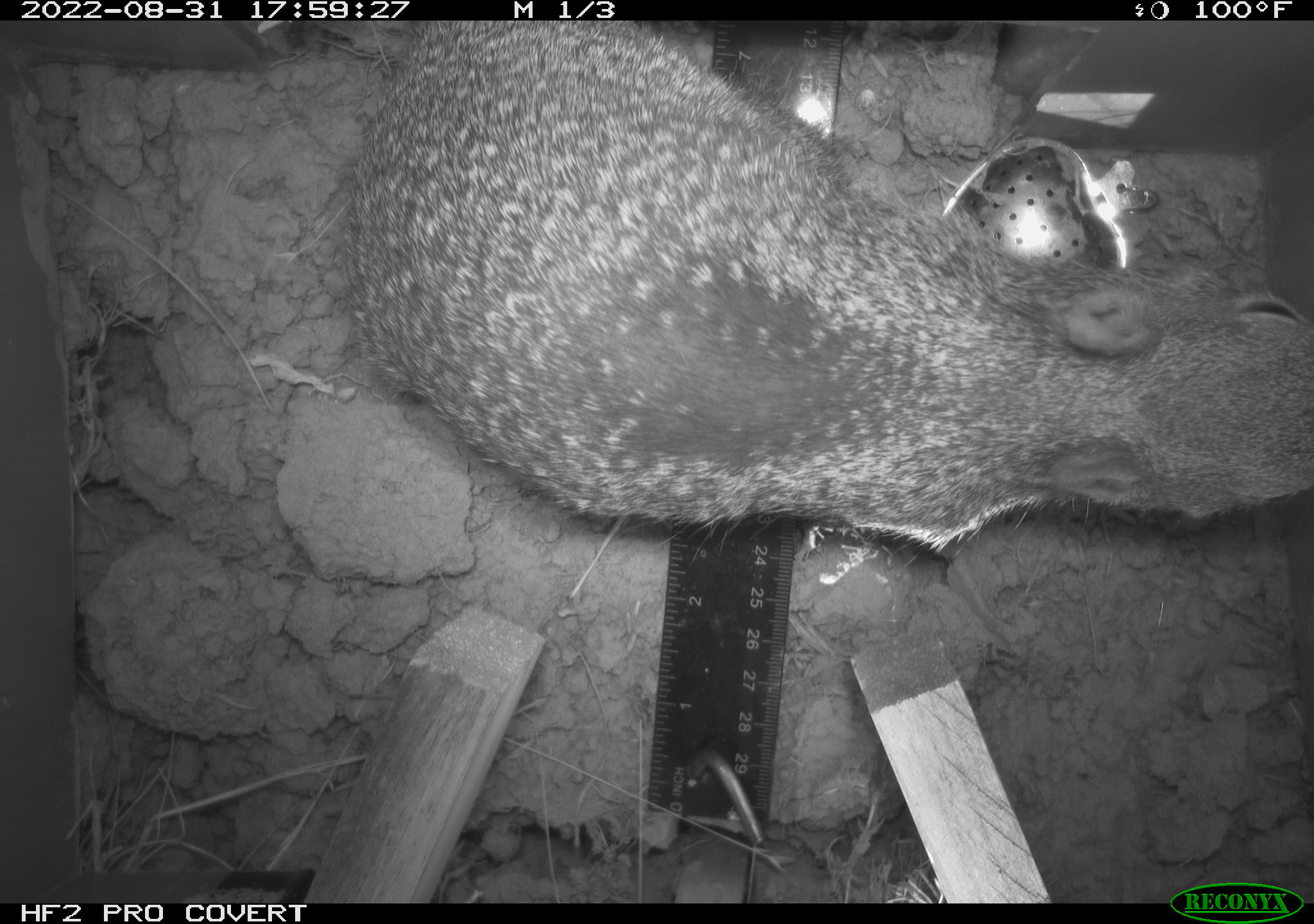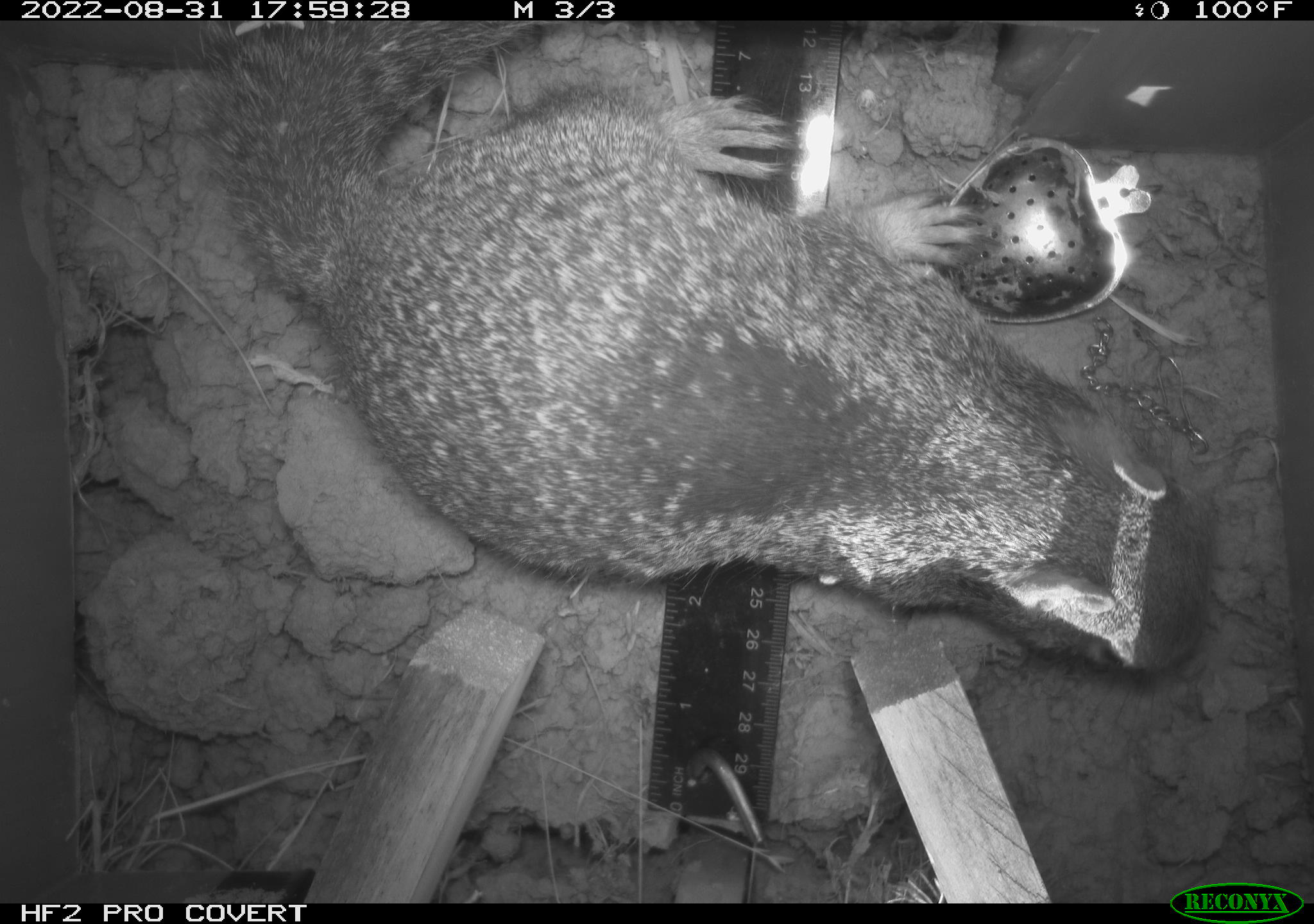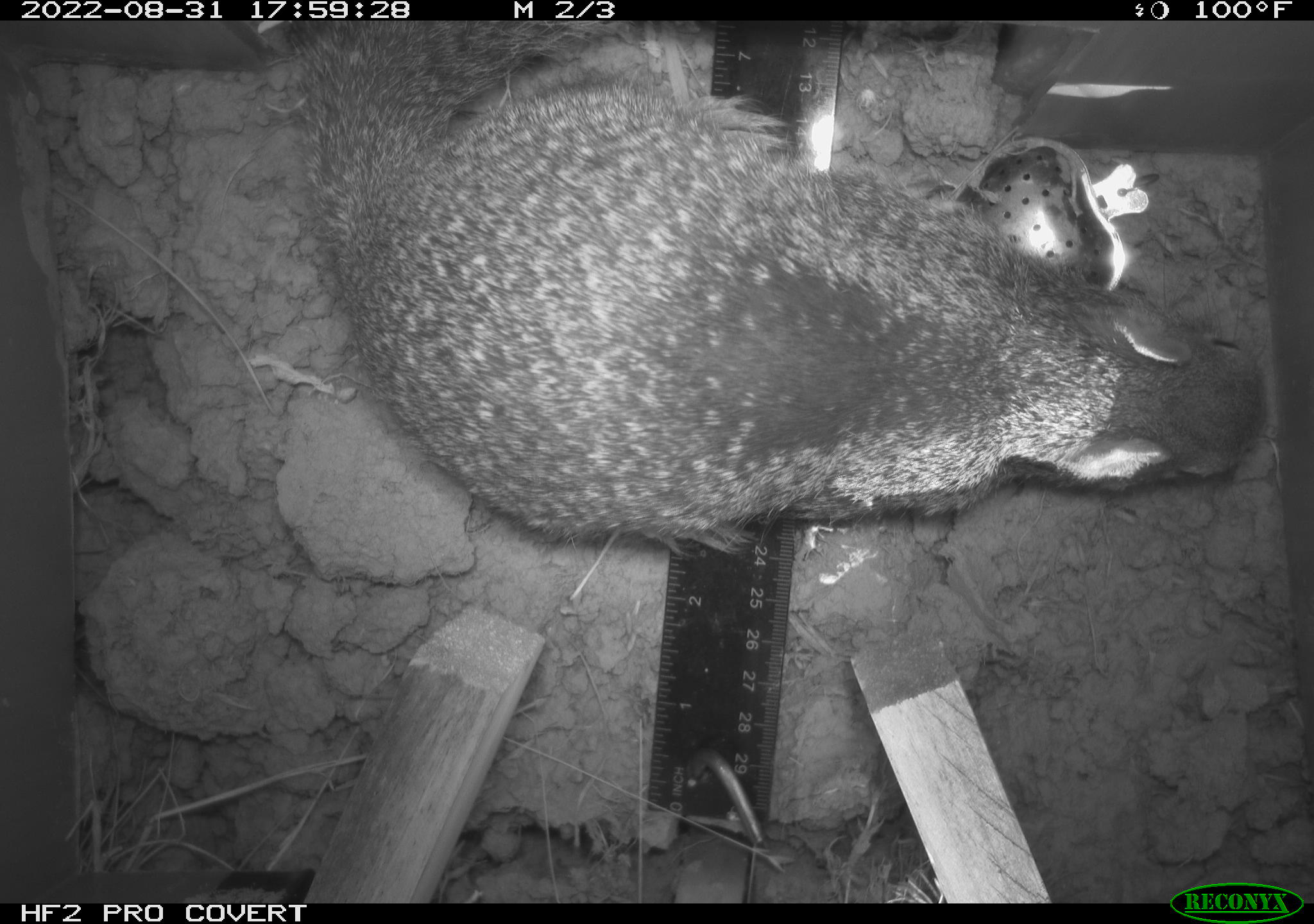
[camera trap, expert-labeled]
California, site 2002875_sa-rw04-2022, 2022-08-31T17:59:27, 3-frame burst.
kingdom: Animalia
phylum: Chordata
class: Mammalia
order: Rodentia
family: Sciuridae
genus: Otospermophilus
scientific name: Otospermophilus beecheyi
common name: california ground squirrel